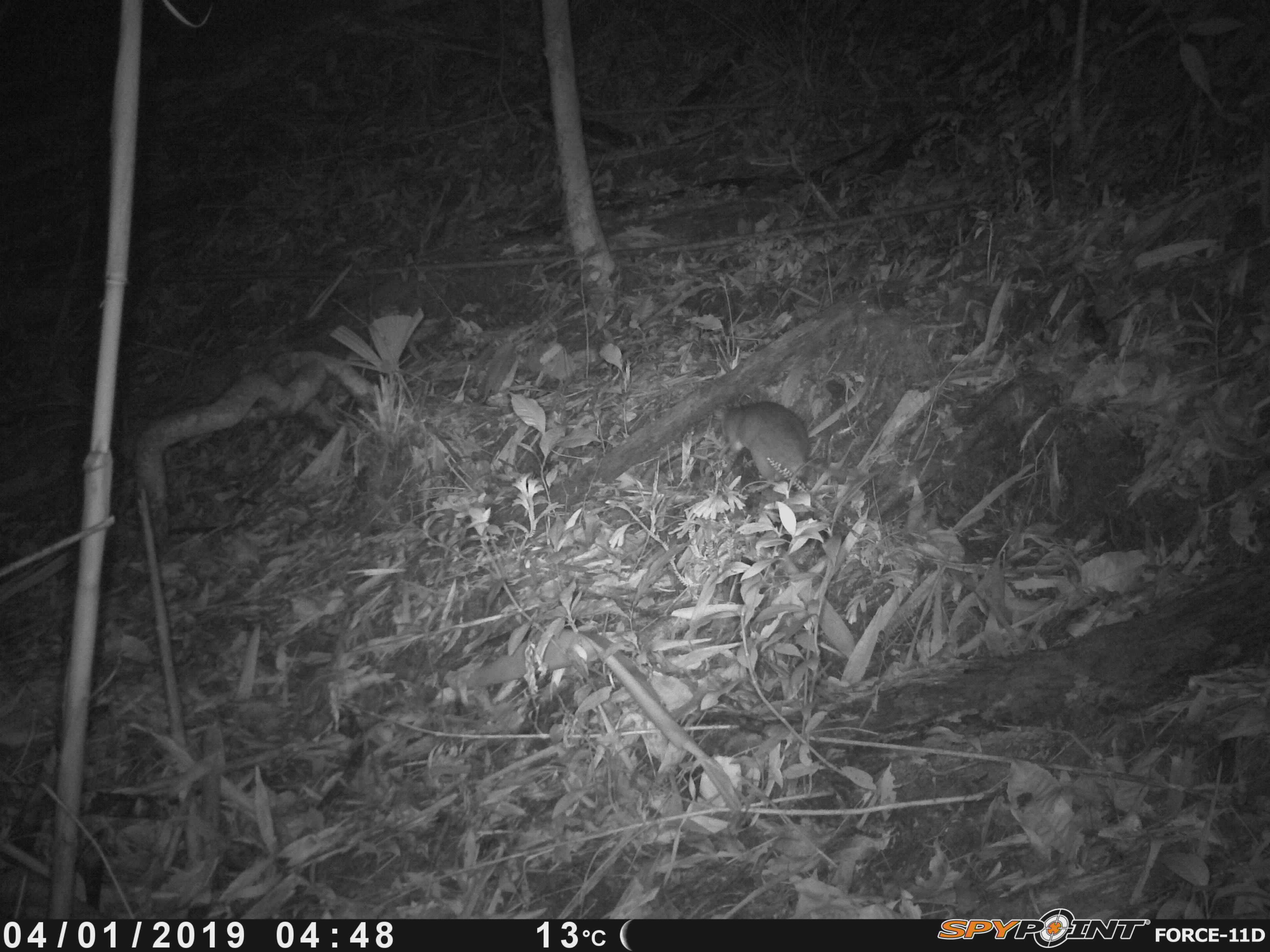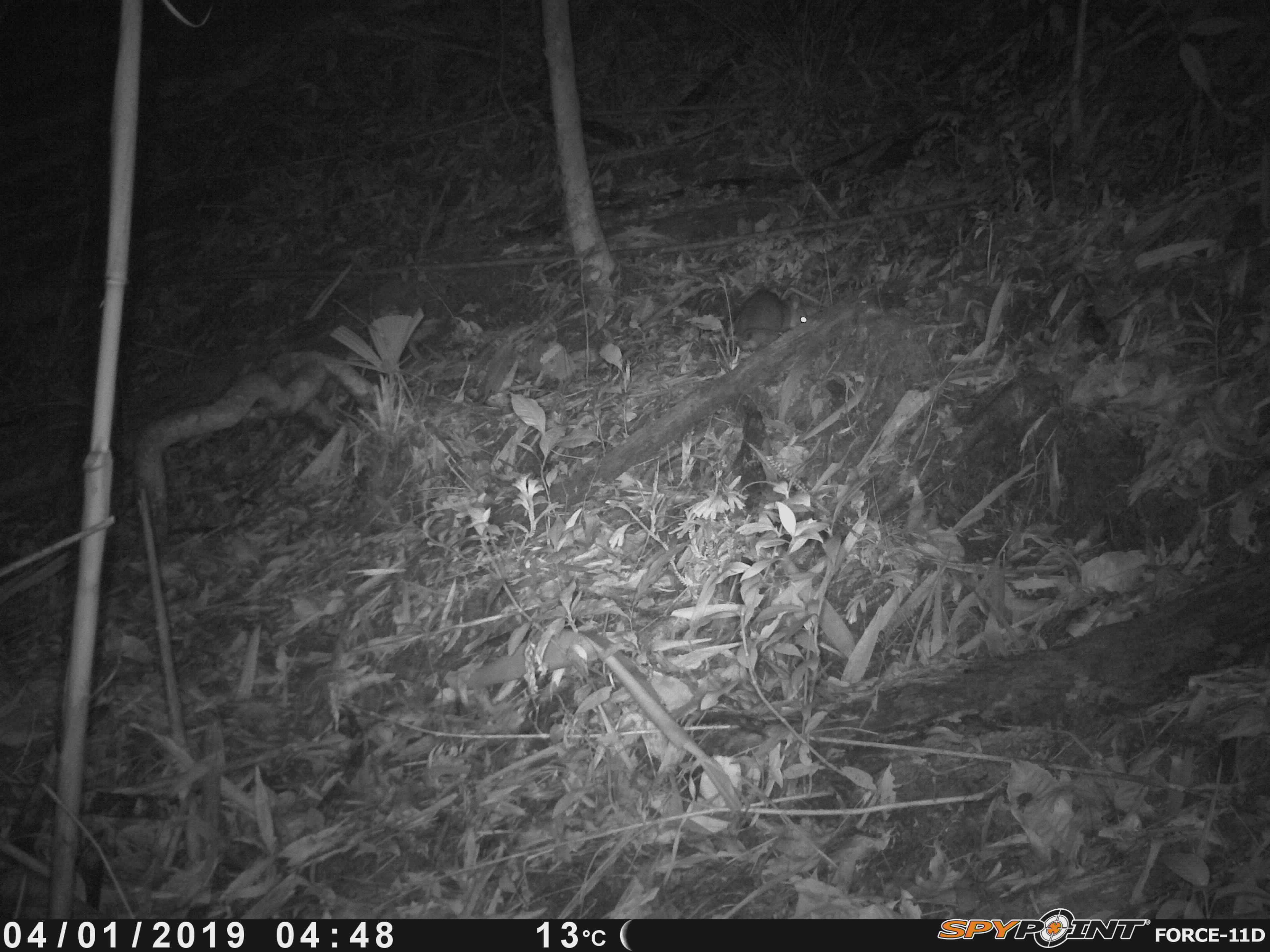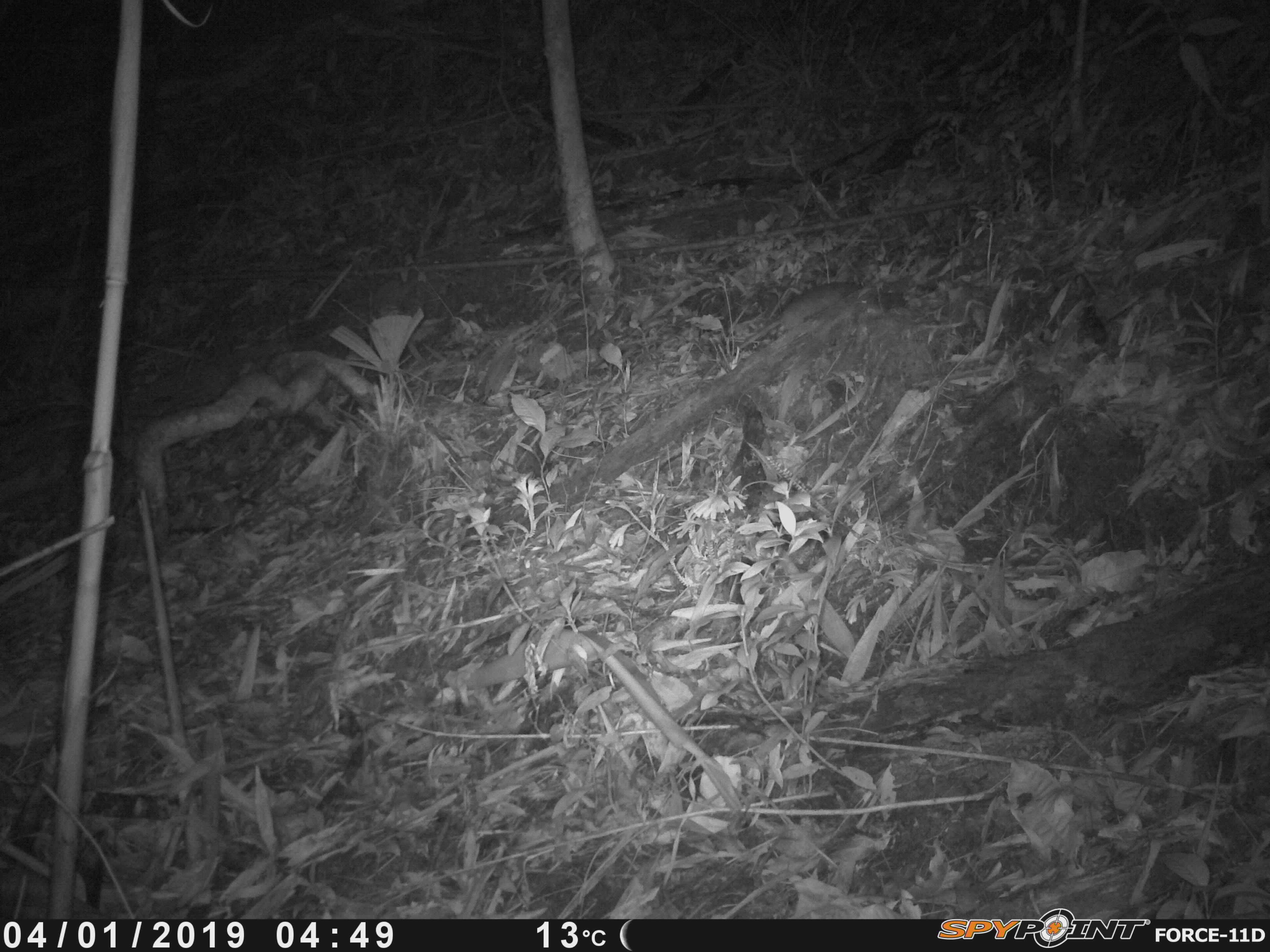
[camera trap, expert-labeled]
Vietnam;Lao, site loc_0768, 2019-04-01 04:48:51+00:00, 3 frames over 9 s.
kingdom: Animalia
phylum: Chordata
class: Mammalia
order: Rodentia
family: Muridae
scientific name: Muridae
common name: old-world mice and rats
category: unidentified murid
Unidentified murid (old-world mice and rats) (Muridae). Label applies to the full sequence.